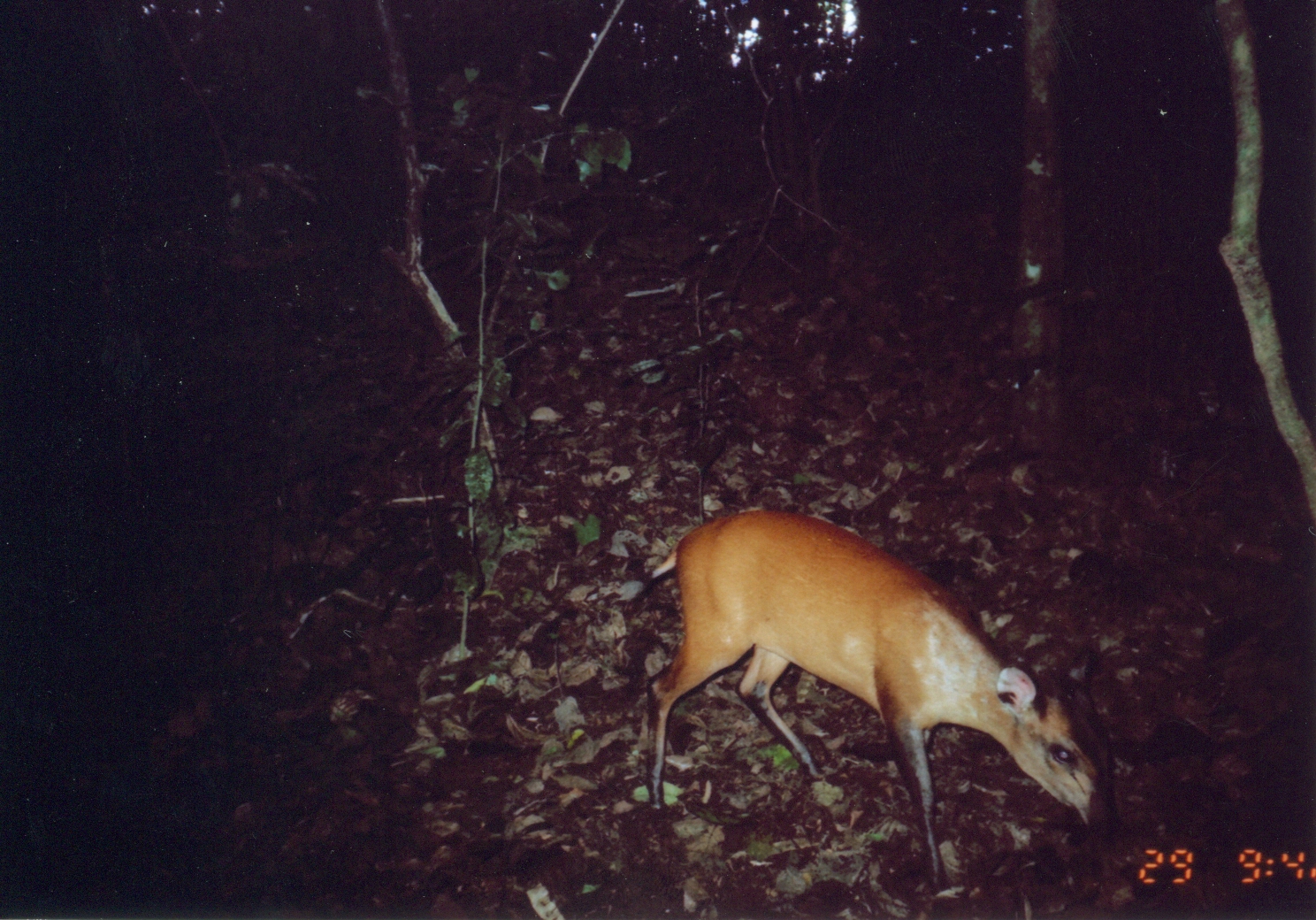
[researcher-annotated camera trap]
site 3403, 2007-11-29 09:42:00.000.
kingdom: Animalia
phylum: Chordata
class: Mammalia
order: Artiodactyla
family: Bovidae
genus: Cephalophus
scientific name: Cephalophus harveyi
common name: harvey's duiker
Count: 1.